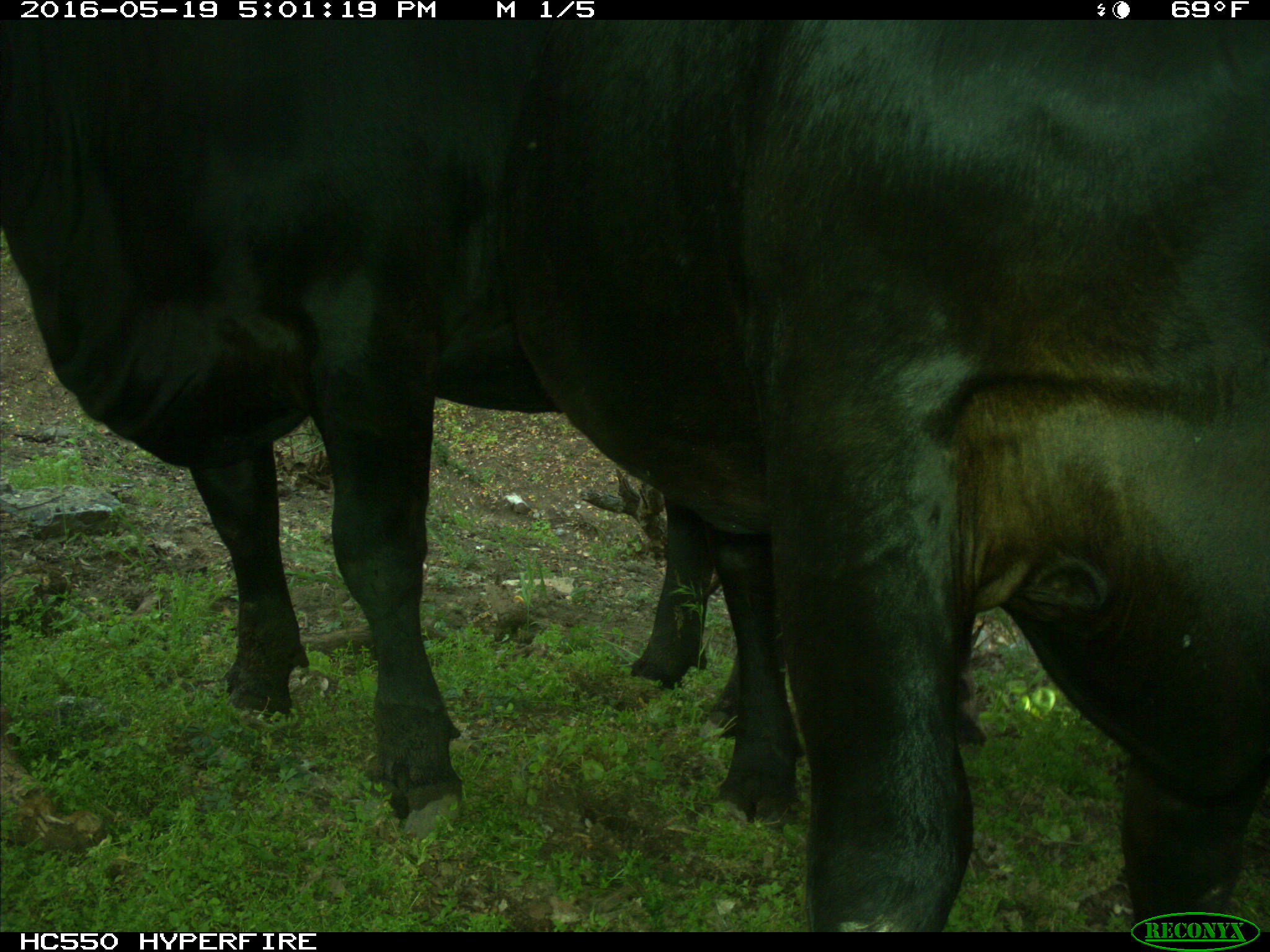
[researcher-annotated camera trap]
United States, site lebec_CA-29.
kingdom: Animalia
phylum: Chordata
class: Mammalia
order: Artiodactyla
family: Bovidae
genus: Bos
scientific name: Bos taurus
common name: domestic cow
Bos taurus (domestic cow).